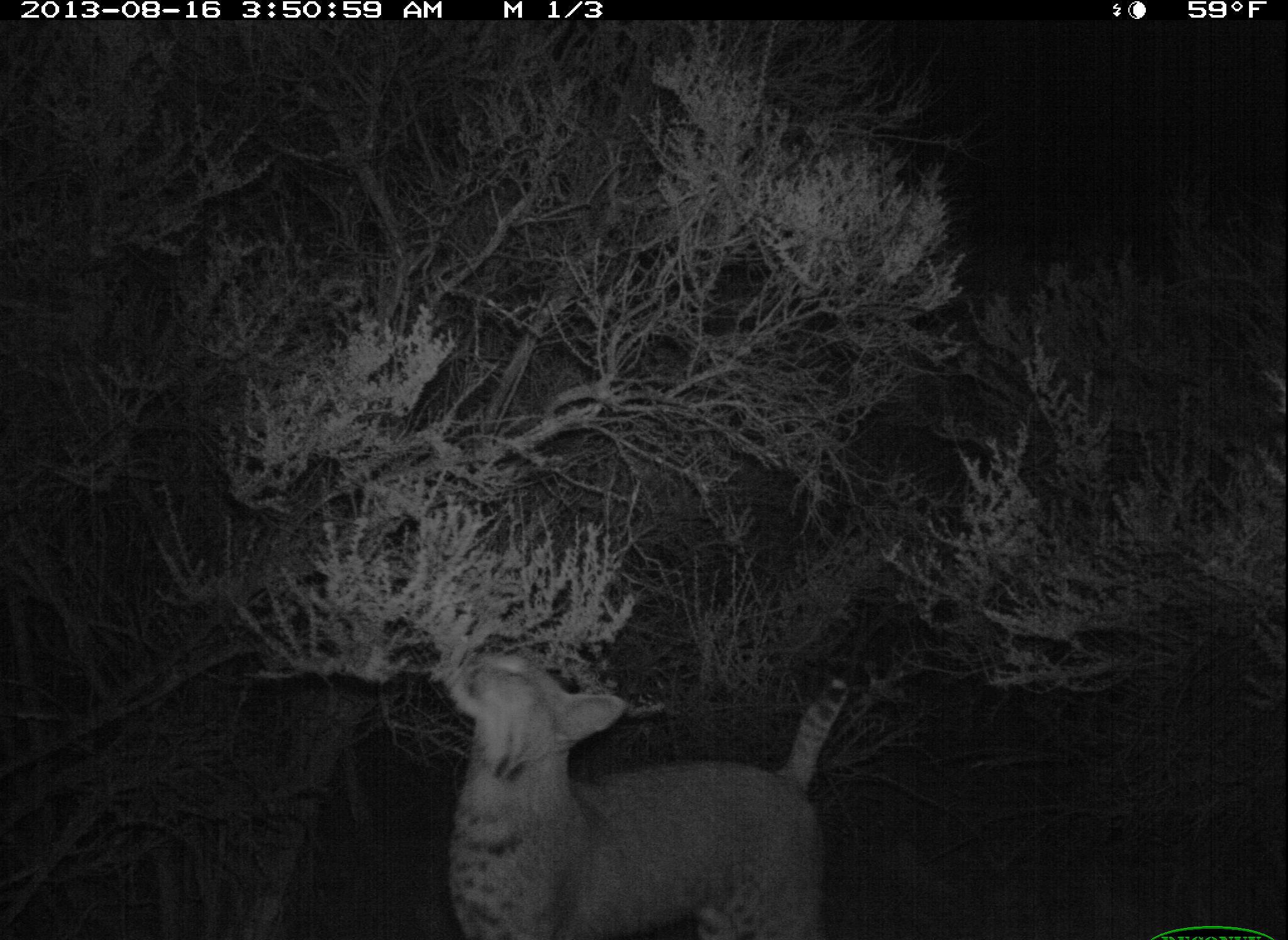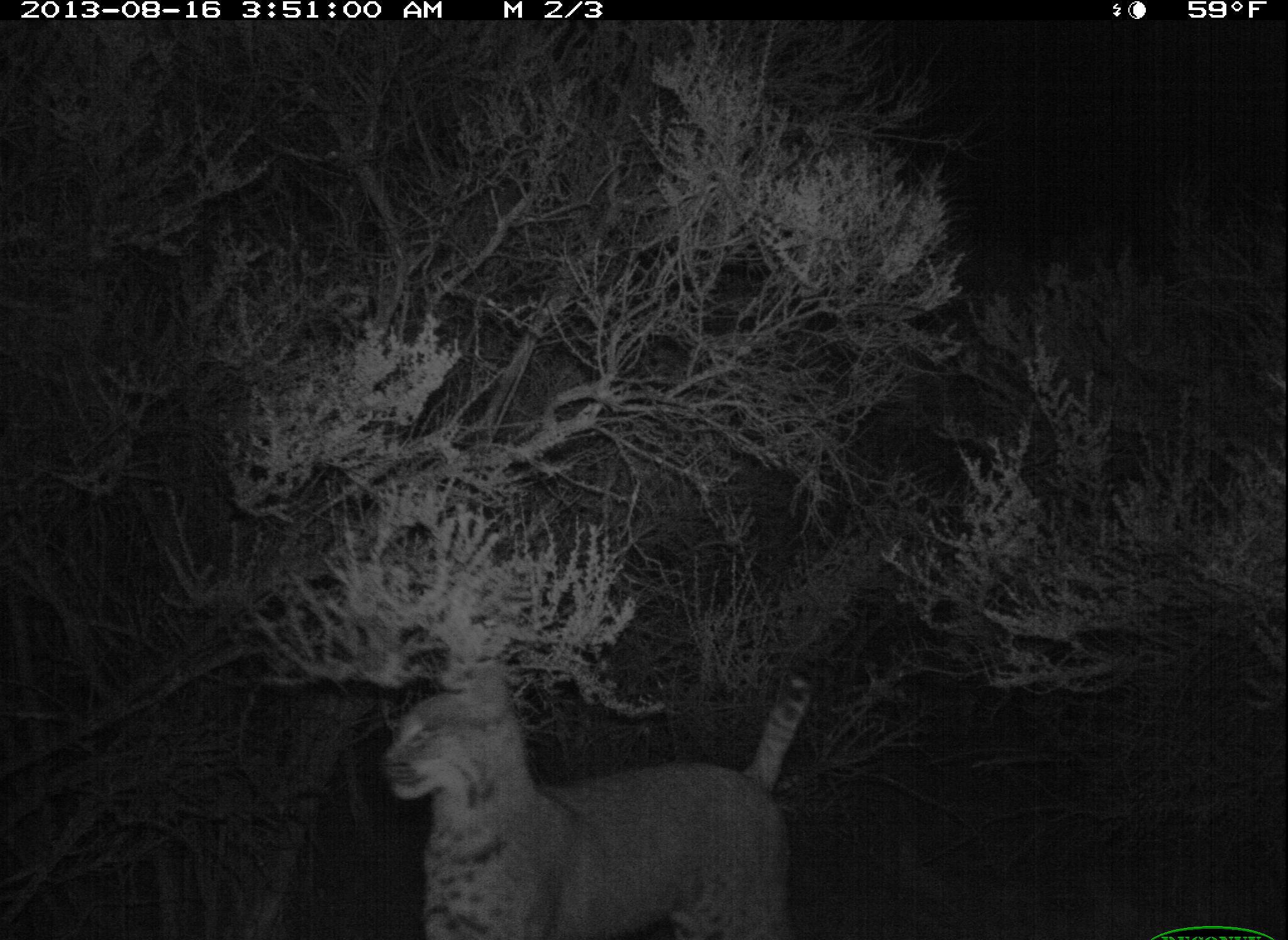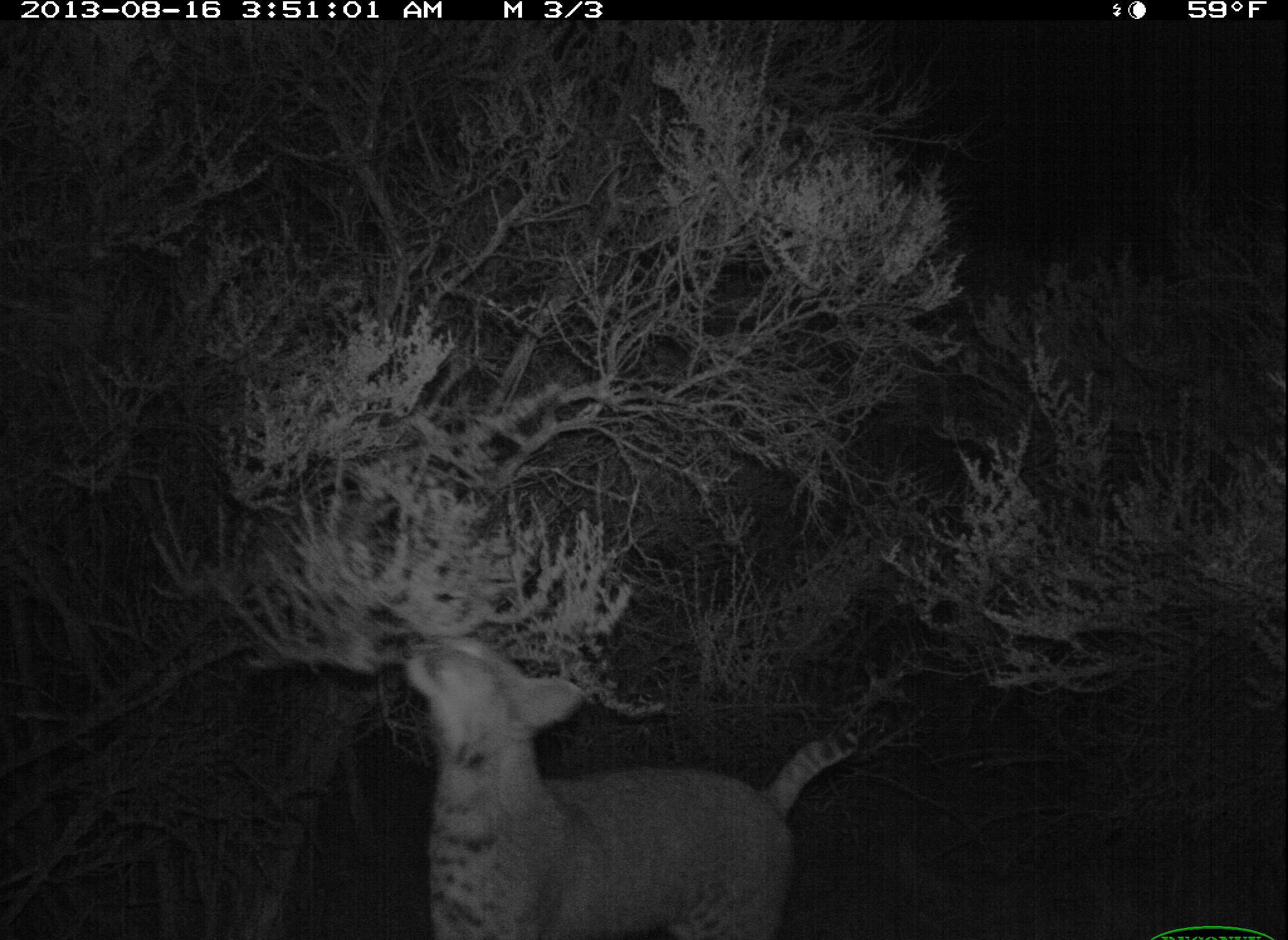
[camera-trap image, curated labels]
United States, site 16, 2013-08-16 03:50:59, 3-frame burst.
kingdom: Animalia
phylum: Chordata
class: Mammalia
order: Carnivora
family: Felidae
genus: Lynx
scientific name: Lynx rufus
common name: bobcat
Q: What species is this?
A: Bobcat (Lynx rufus).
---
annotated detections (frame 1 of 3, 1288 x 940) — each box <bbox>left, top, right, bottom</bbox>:
bobcat: <bbox>437, 652, 849, 940</bbox>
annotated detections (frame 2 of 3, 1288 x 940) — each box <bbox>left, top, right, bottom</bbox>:
bobcat: <bbox>379, 674, 809, 939</bbox>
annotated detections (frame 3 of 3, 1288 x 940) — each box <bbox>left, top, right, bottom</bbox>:
bobcat: <bbox>402, 635, 860, 939</bbox>